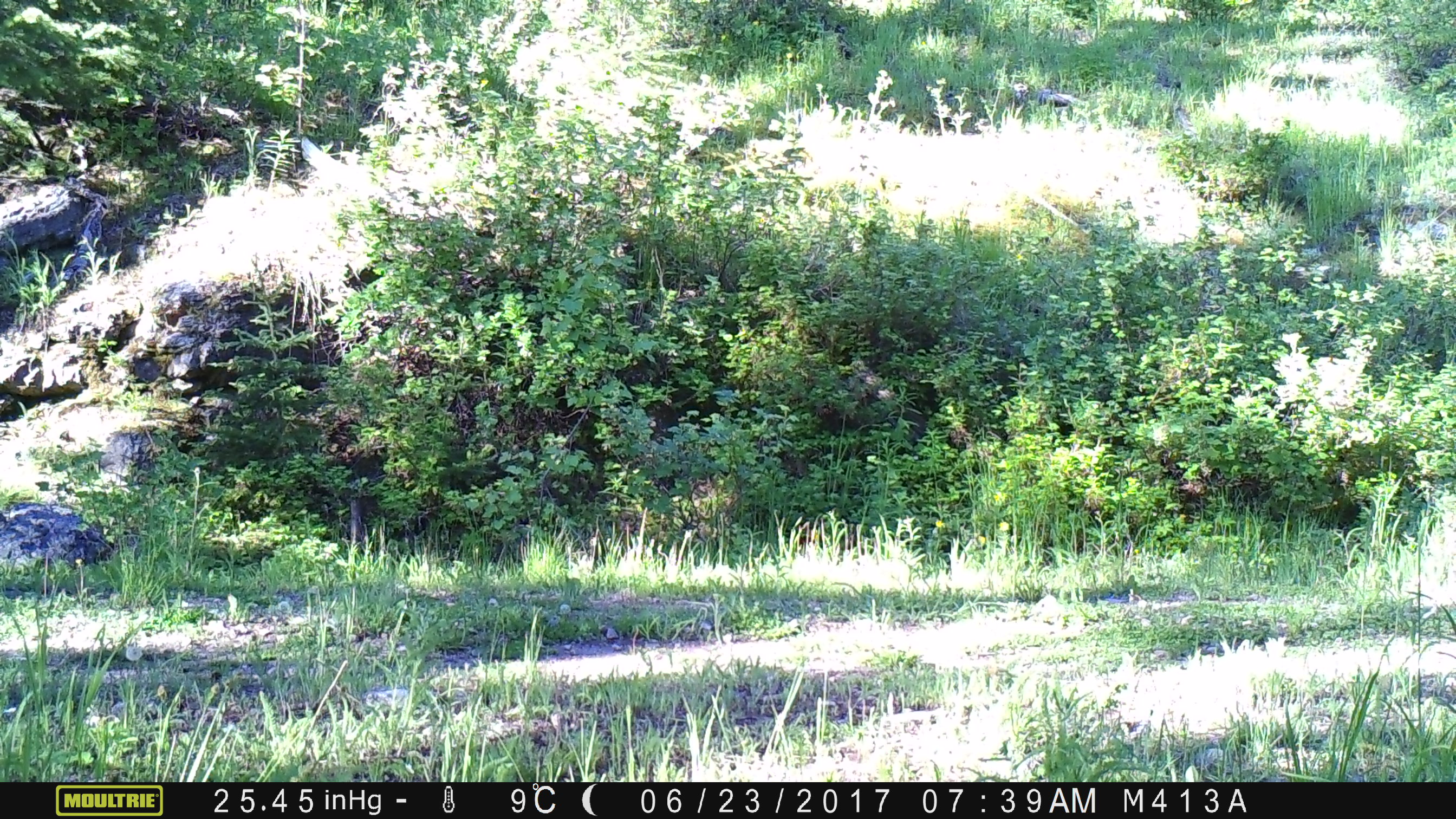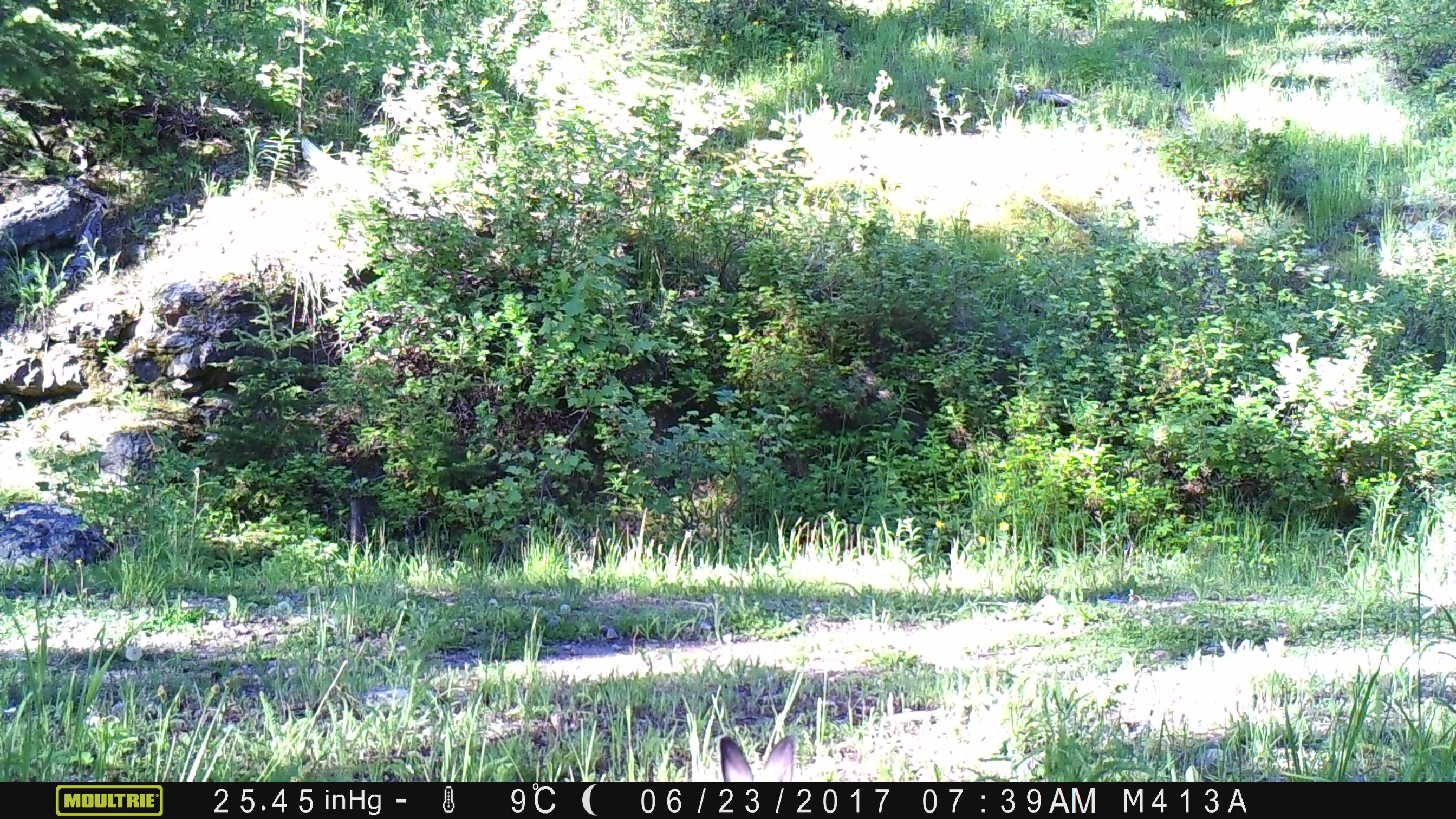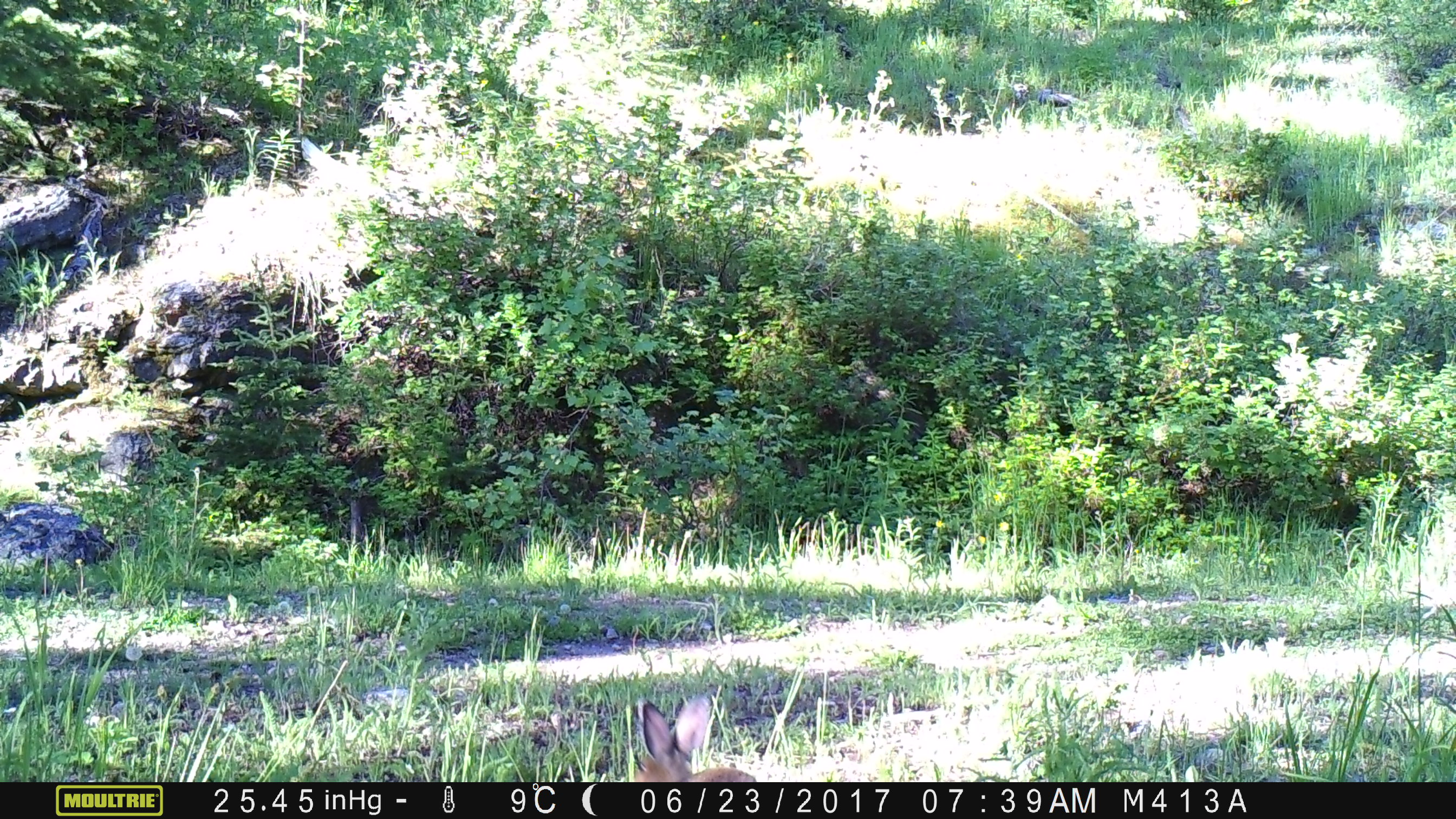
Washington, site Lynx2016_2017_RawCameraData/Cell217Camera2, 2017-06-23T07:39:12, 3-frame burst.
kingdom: Animalia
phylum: Chordata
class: Mammalia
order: Lagomorpha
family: Leporidae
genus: Lepus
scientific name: Lepus americanus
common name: snowshoe hare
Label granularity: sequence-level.